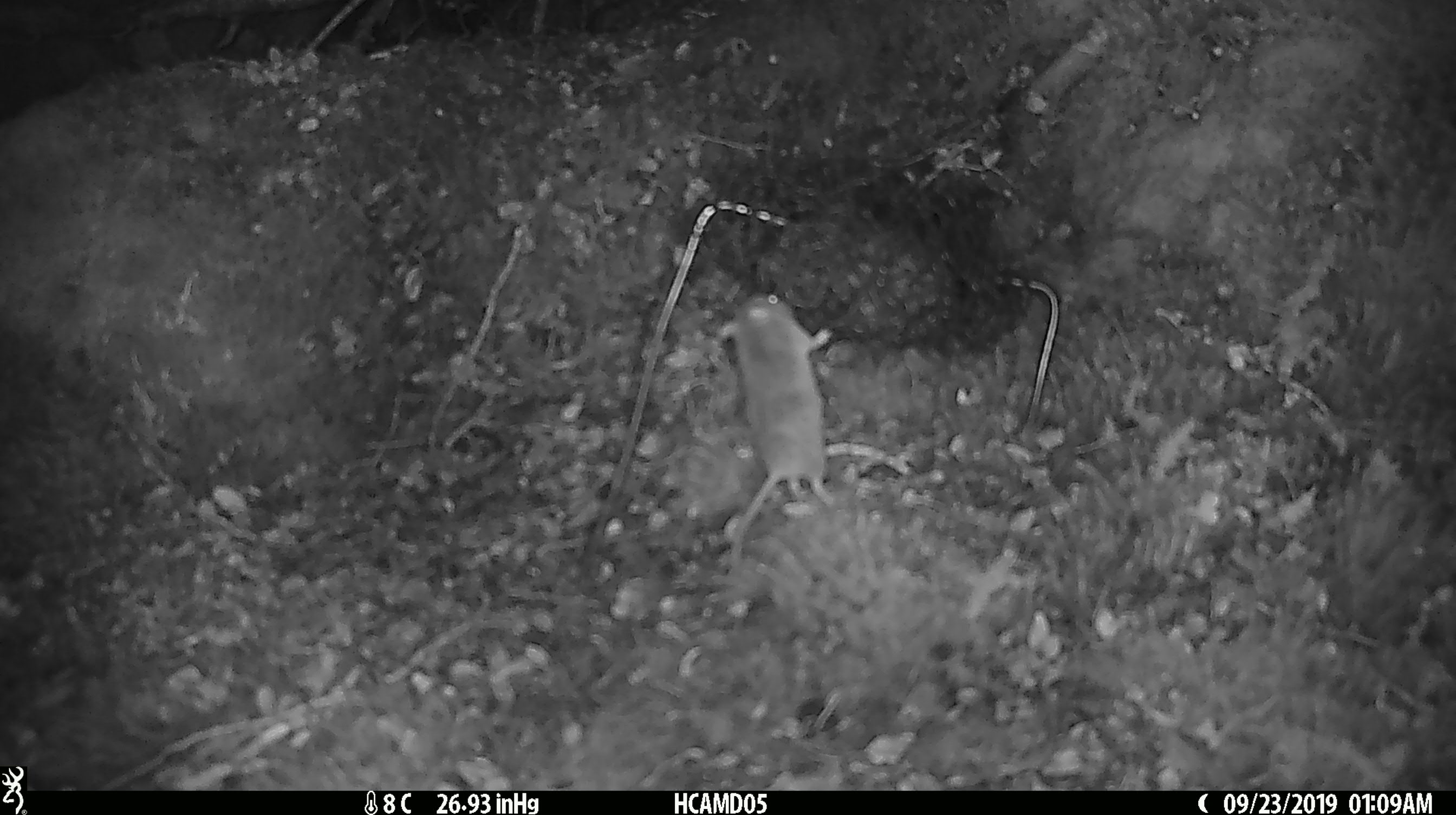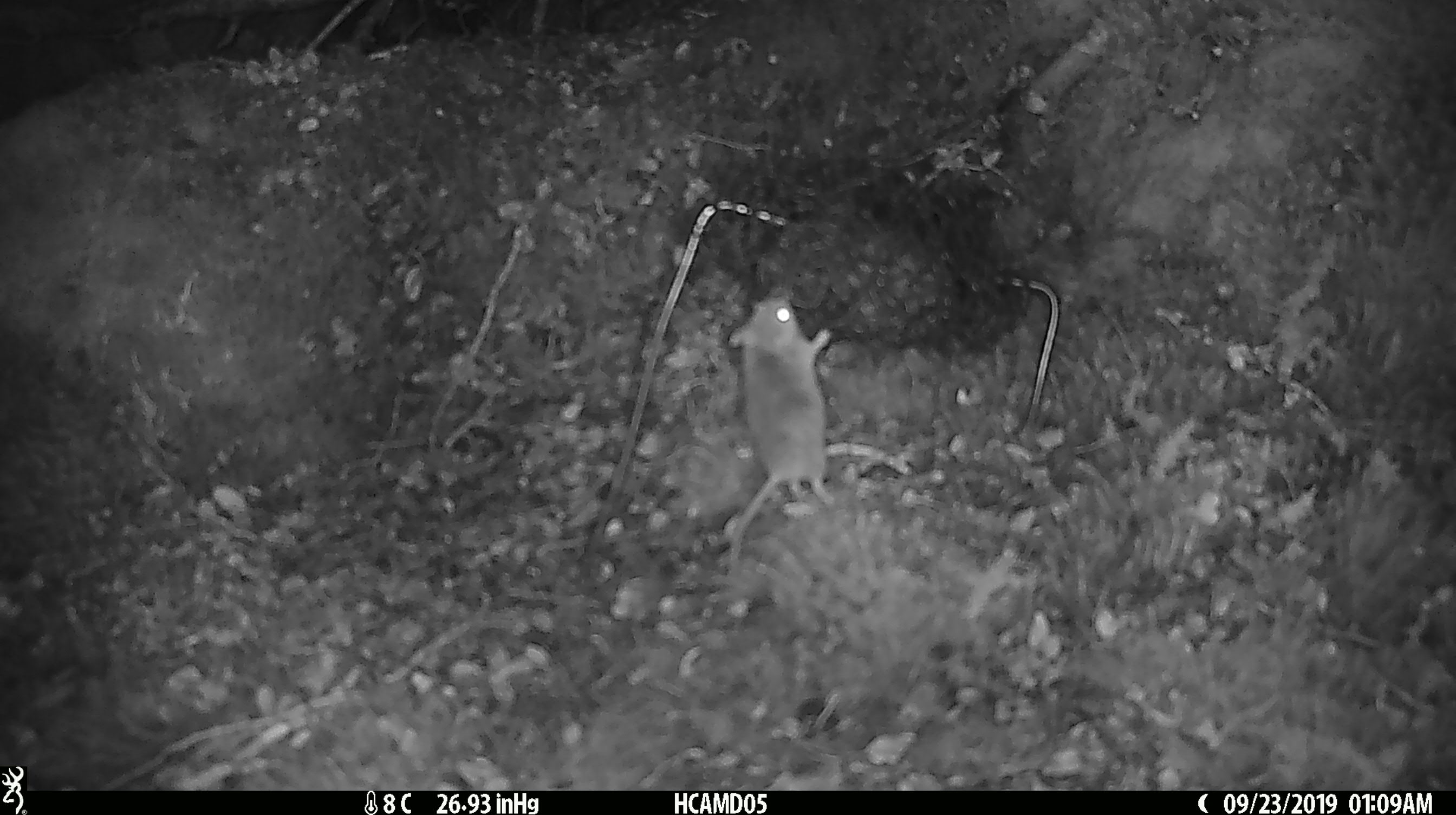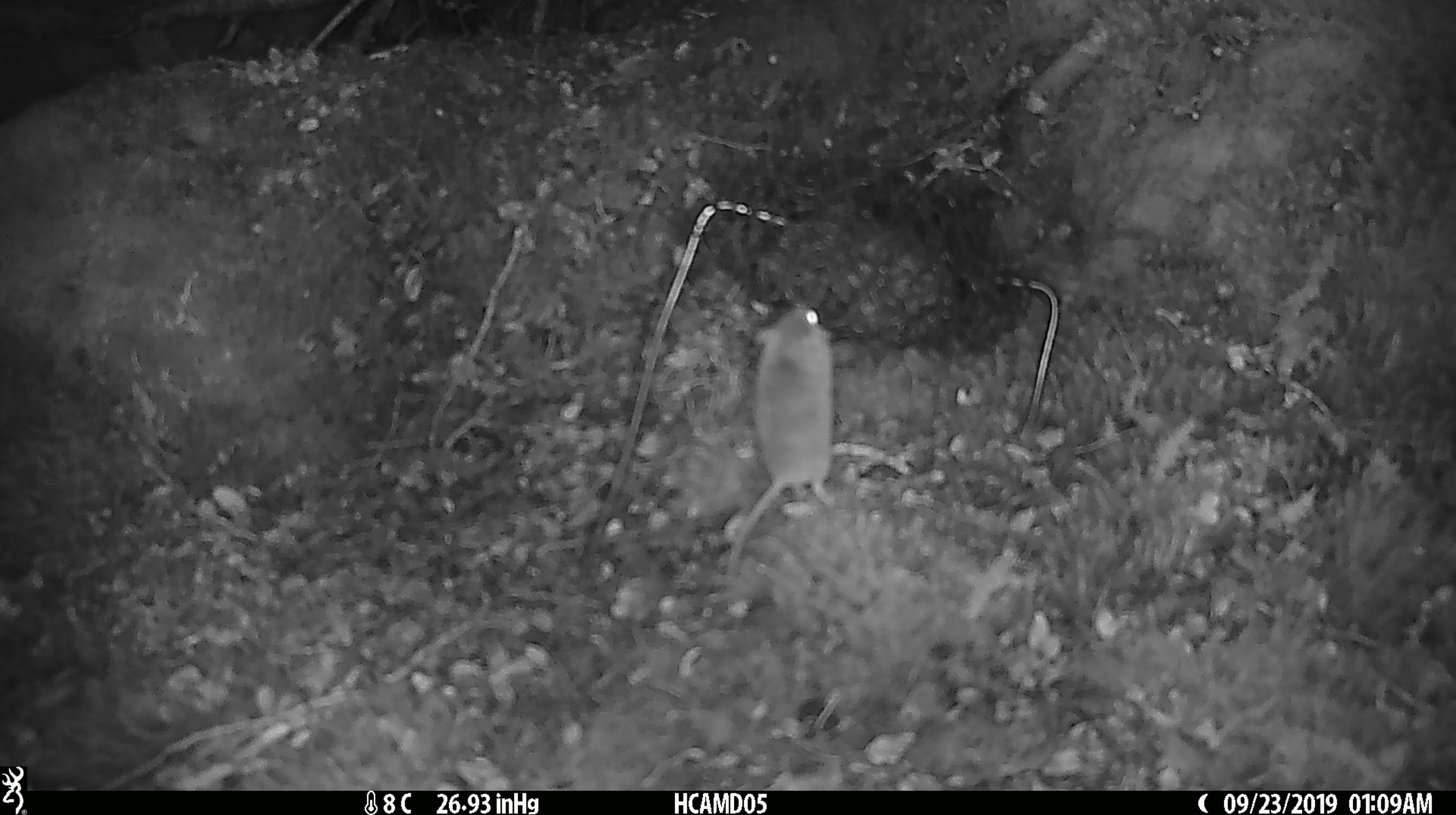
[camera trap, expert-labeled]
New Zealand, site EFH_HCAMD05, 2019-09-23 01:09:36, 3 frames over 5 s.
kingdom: Animalia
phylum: Chordata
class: Mammalia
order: Rodentia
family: Muridae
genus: Mus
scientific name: Mus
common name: mouse